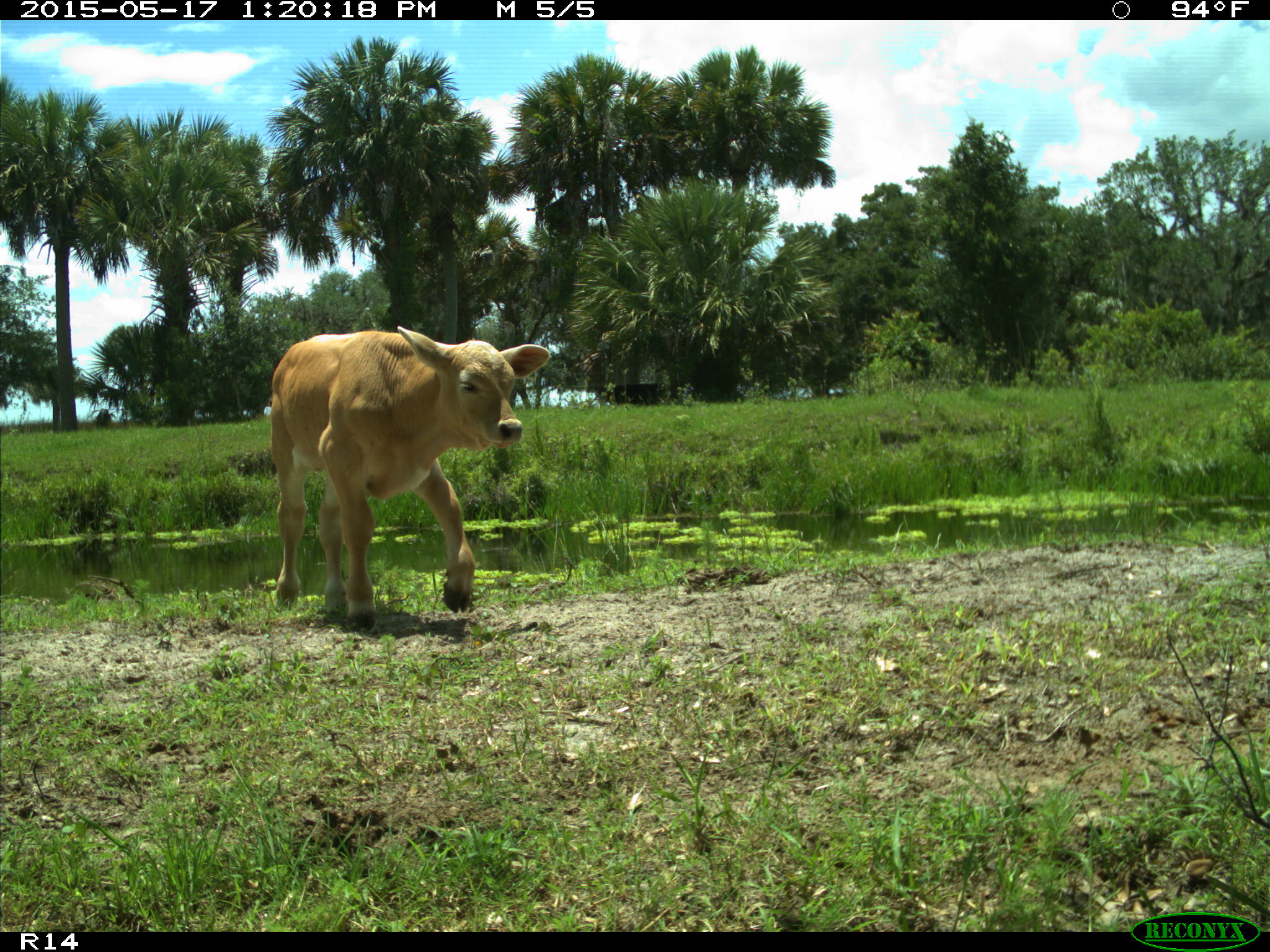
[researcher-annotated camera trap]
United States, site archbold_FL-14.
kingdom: Animalia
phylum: Chordata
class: Mammalia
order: Artiodactyla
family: Bovidae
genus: Bos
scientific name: Bos taurus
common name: domestic cow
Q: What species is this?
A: Bos taurus (domestic cow).